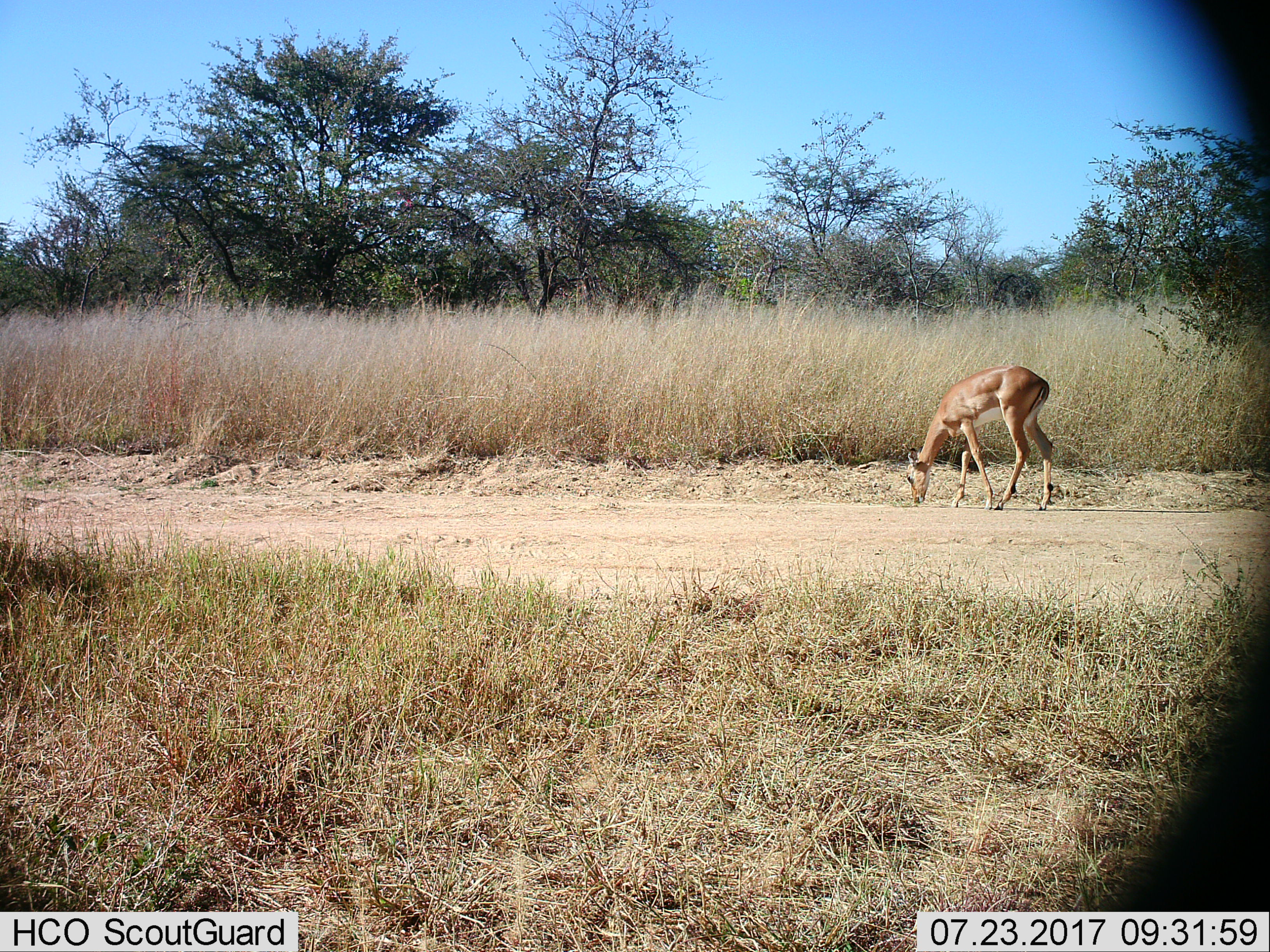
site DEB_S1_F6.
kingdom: Animalia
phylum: Chordata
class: Mammalia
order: Artiodactyla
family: Bovidae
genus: Aepyceros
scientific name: Aepyceros melampus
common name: impala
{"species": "impala (Aepyceros melampus)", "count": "1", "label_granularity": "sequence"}